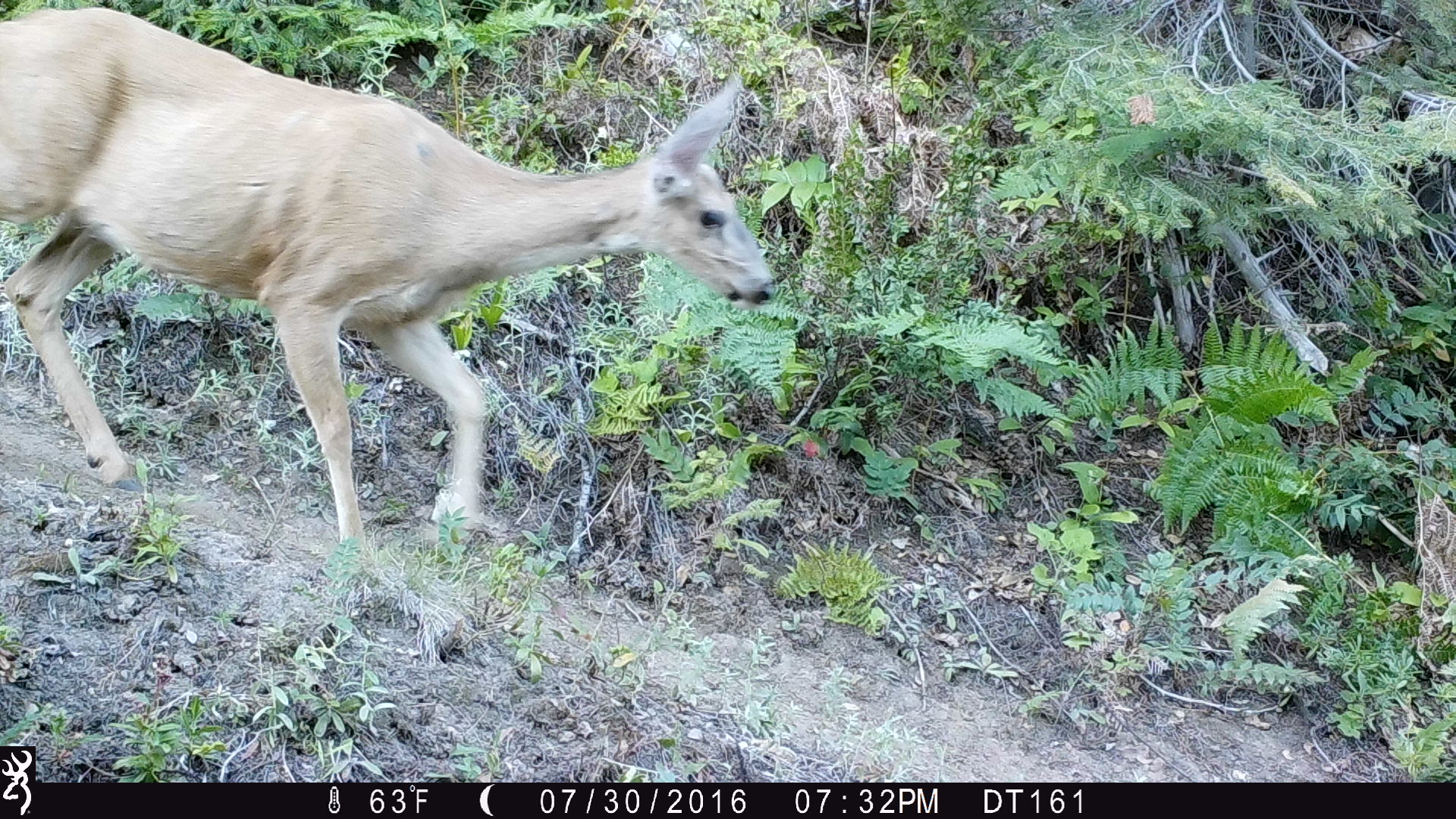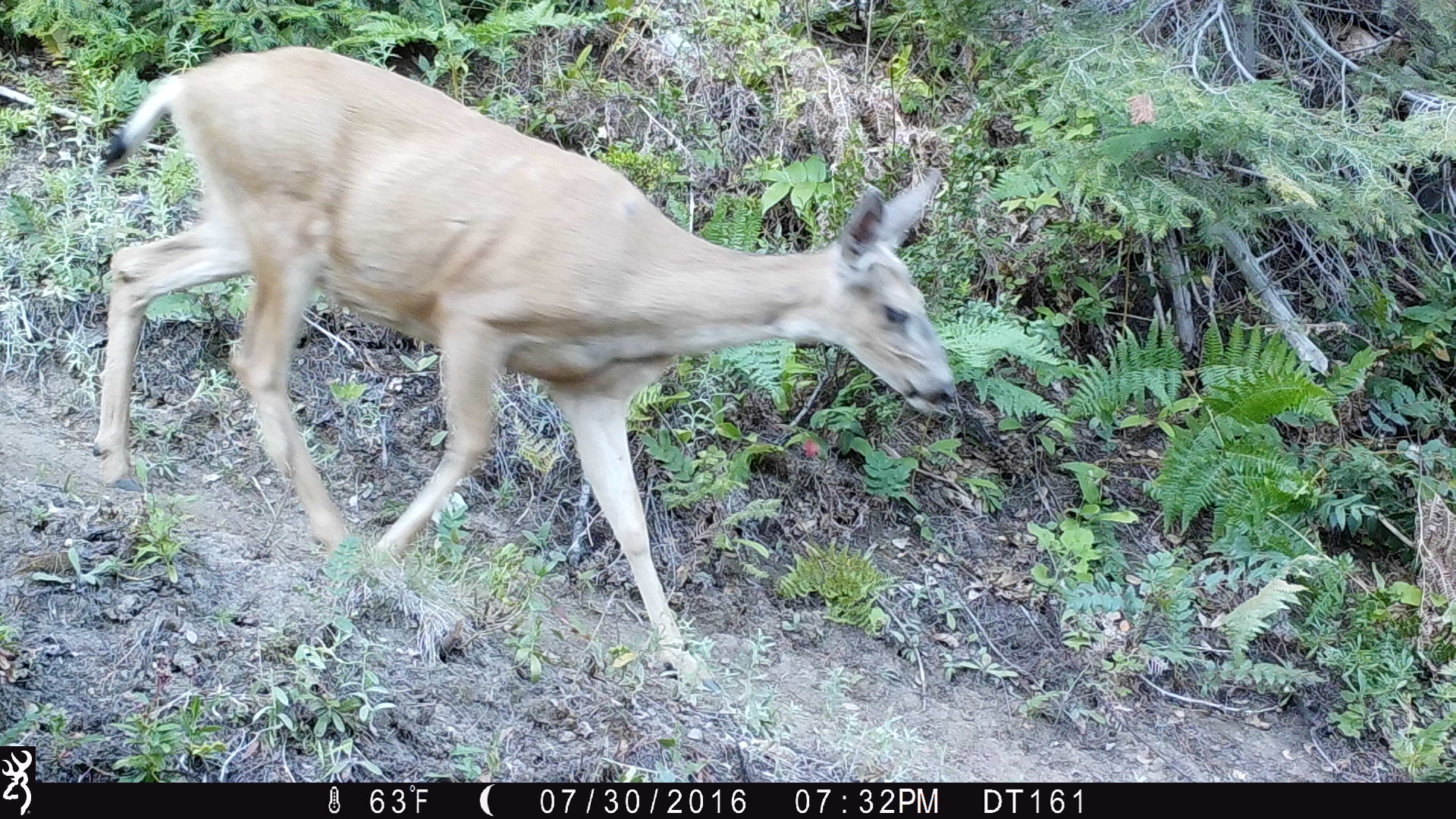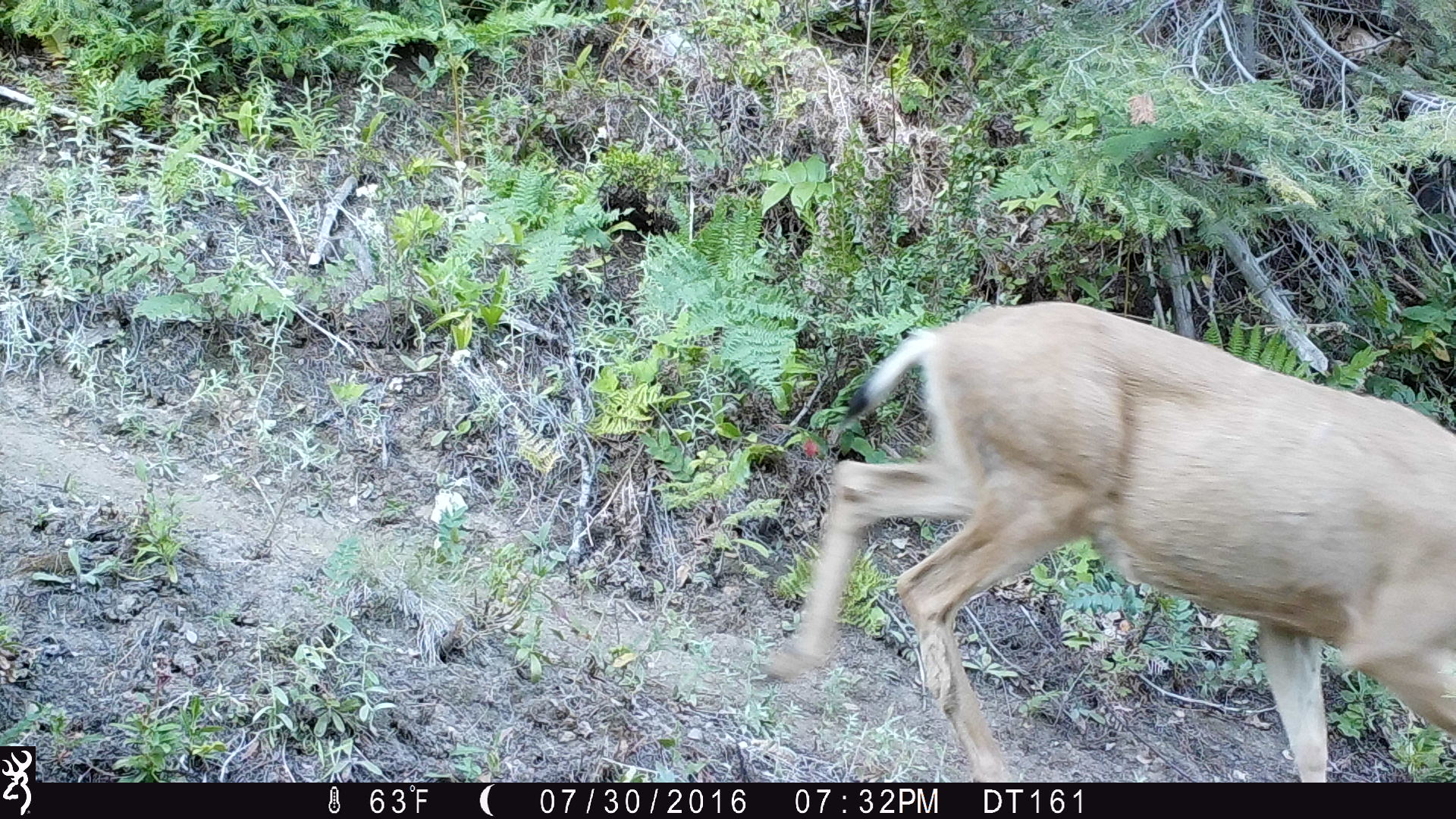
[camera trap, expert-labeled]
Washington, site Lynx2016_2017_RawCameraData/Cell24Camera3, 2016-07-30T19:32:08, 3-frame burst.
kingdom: Animalia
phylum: Chordata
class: Mammalia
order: Artiodactyla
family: Cervidae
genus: Odocoileus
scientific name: Odocoileus hemionus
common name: mule deer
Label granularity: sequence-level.